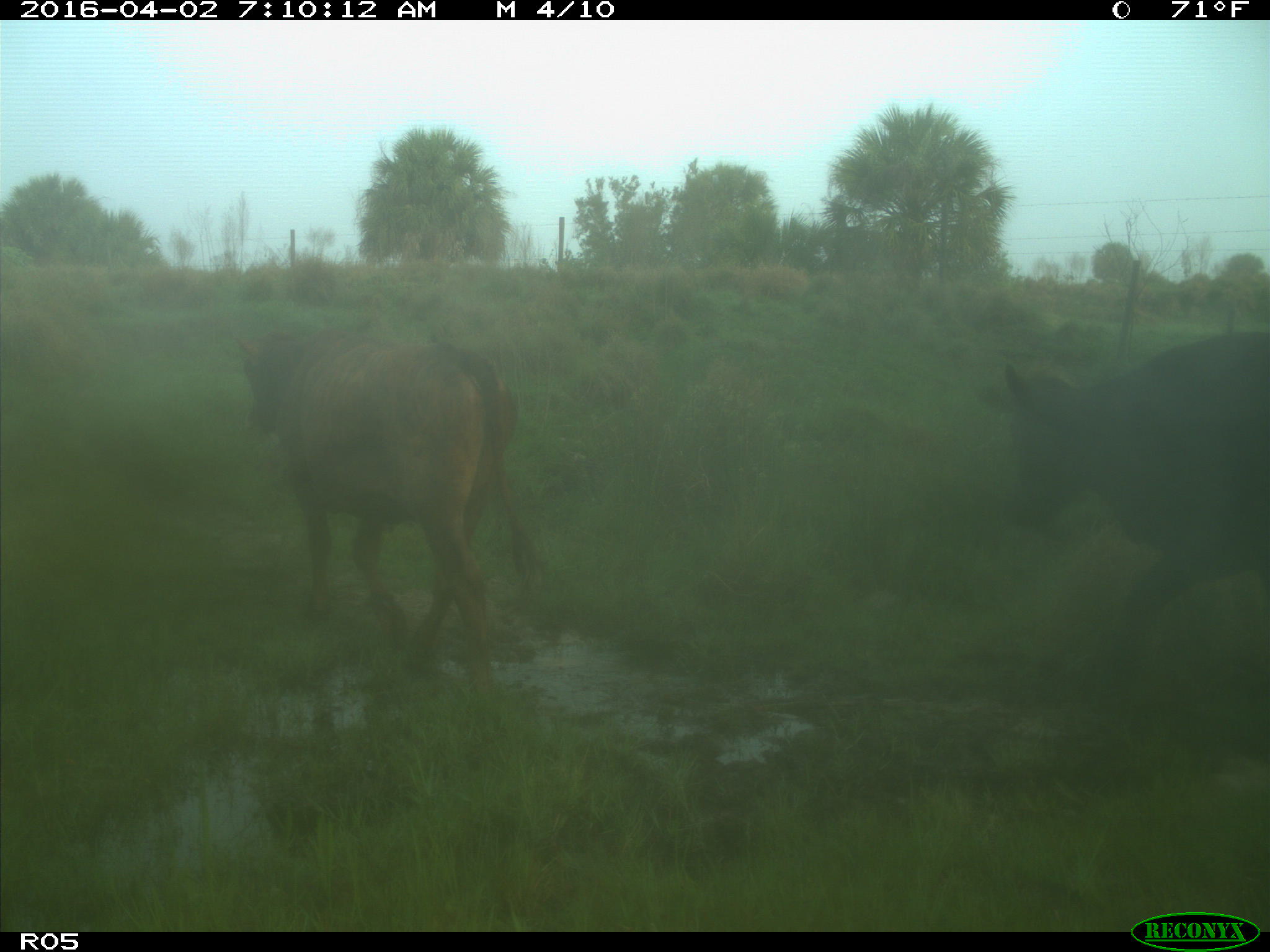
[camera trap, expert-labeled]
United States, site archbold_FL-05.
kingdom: Animalia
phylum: Chordata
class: Mammalia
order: Artiodactyla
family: Bovidae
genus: Bos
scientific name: Bos taurus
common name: domestic cow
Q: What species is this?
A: Bos taurus (domestic cow).